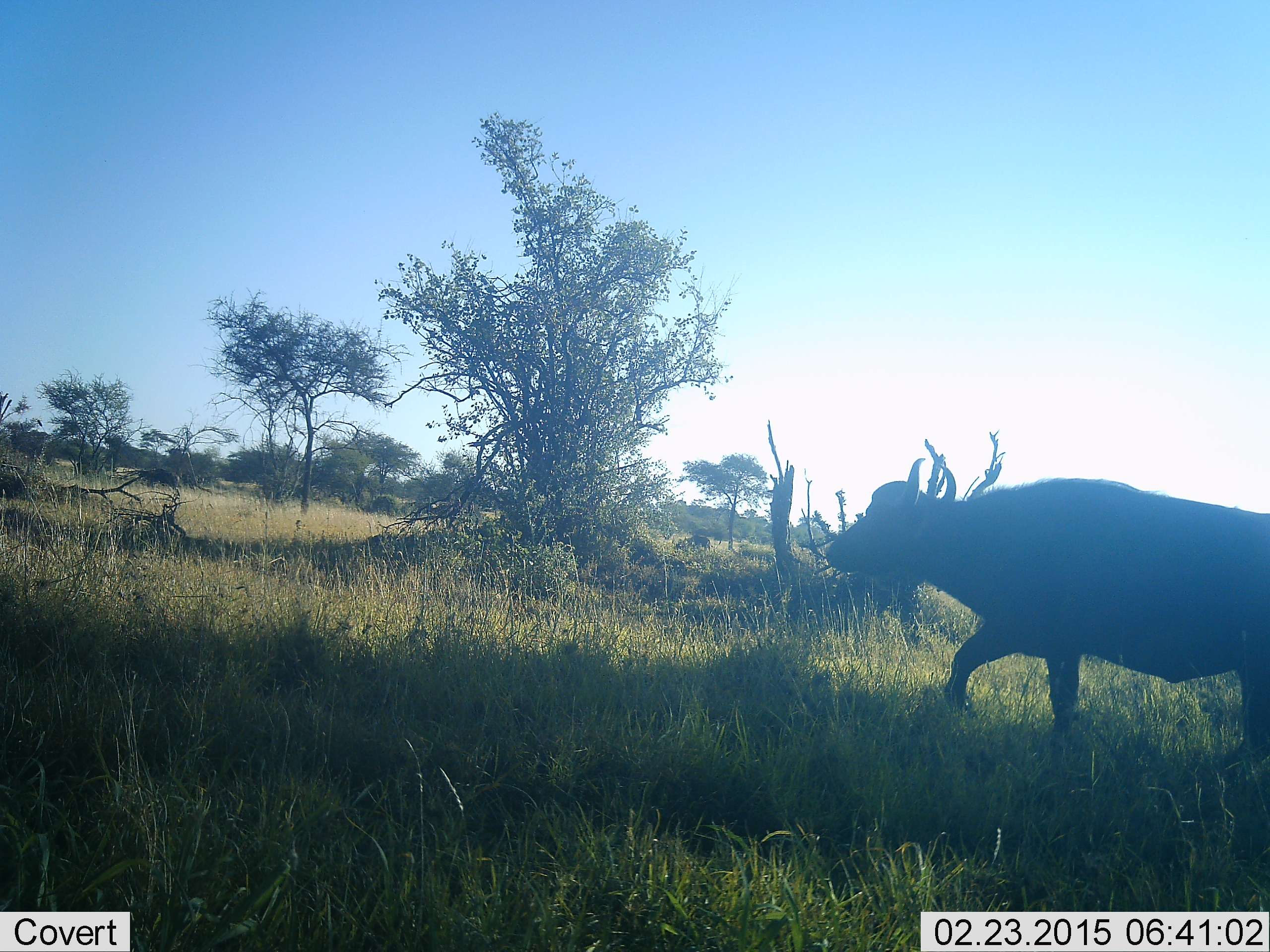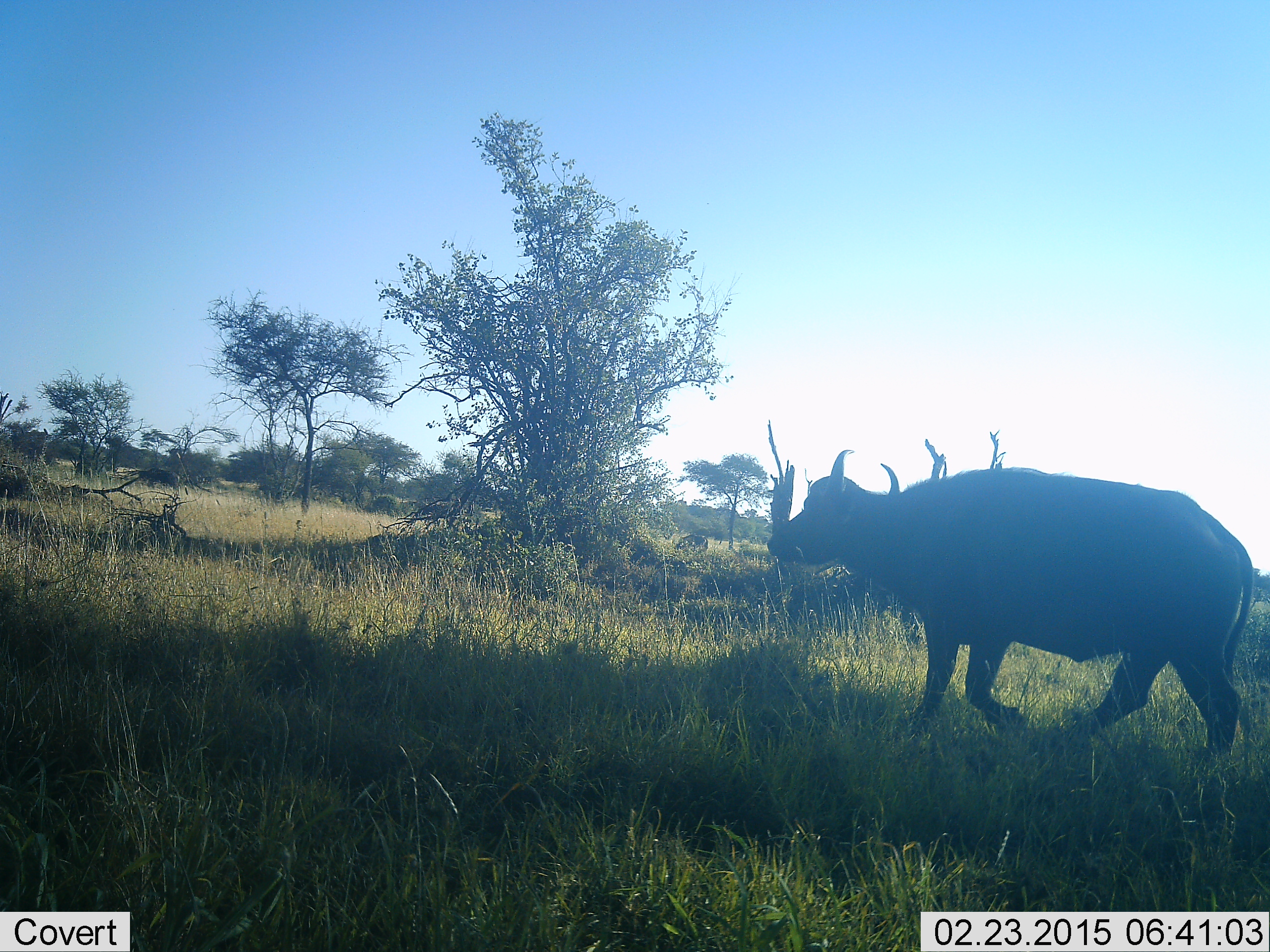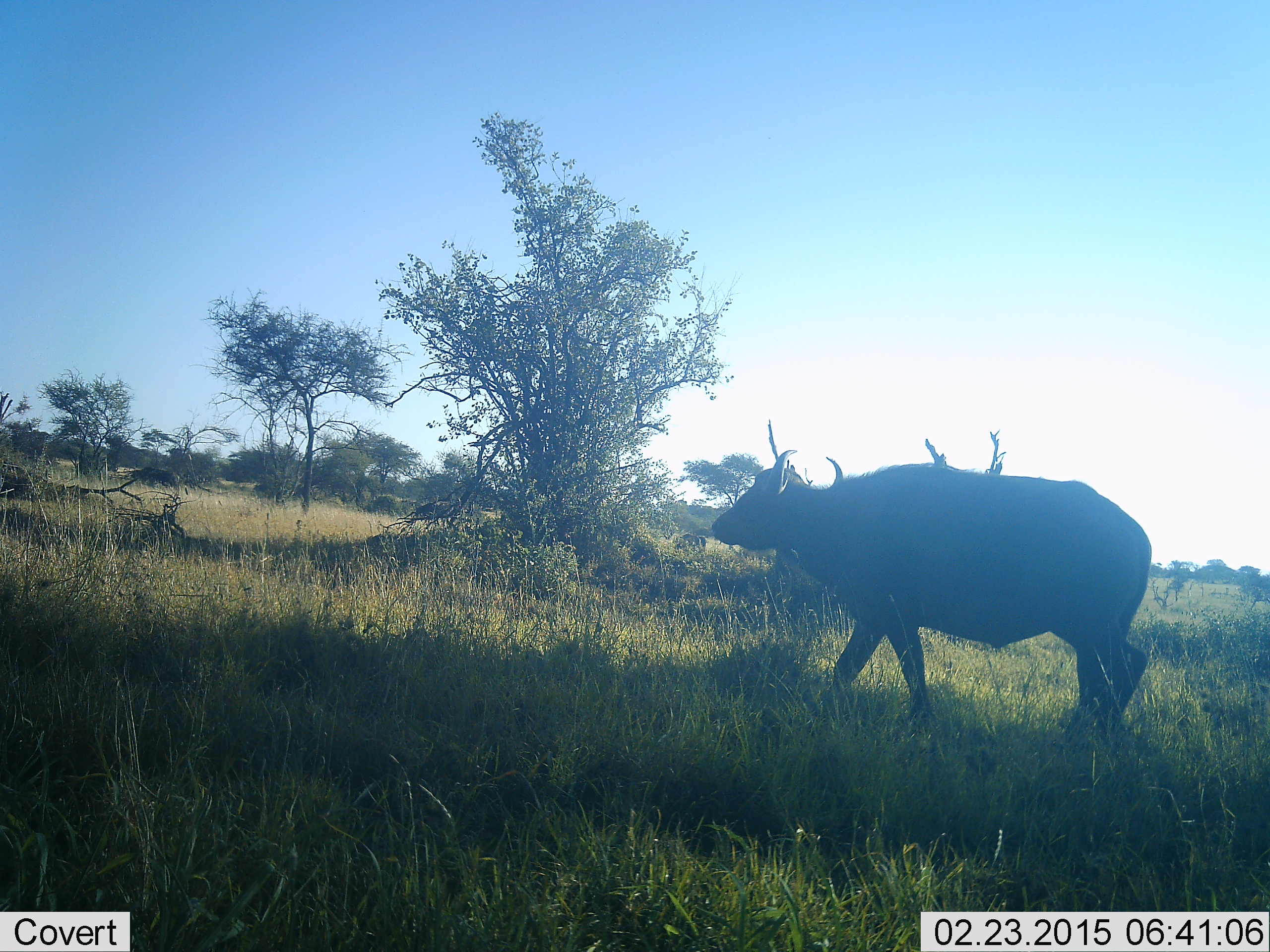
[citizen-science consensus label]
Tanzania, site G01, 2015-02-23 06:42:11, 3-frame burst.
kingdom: Animalia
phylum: Chordata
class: Mammalia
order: Artiodactyla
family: Bovidae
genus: Syncerus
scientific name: Syncerus caffer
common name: cape buffalo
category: buffalo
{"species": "buffalo (cape buffalo) (Syncerus caffer)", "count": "1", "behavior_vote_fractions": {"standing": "10%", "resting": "0%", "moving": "100%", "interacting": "0%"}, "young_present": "0%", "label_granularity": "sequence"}